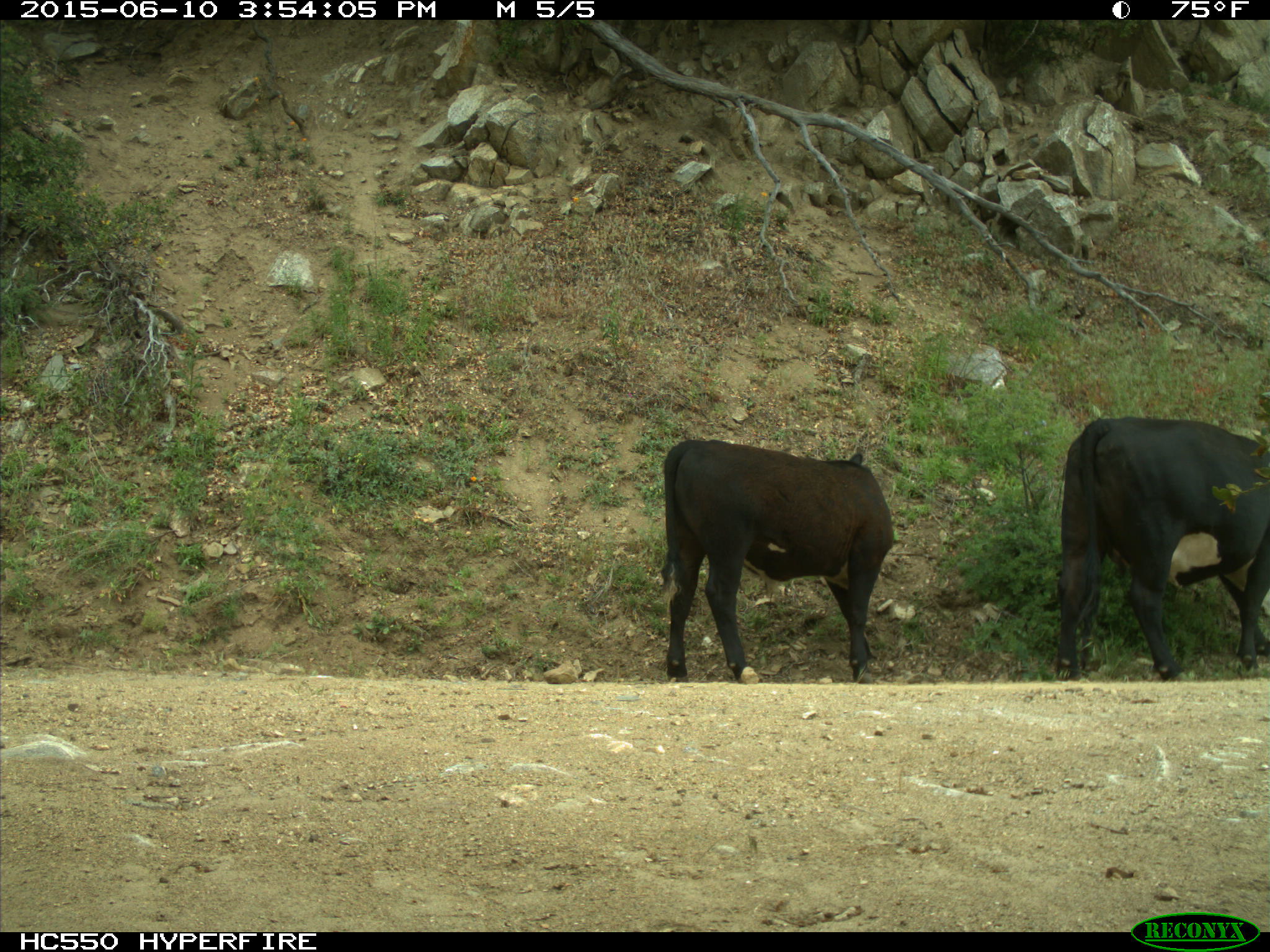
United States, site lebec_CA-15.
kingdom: Animalia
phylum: Chordata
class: Mammalia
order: Artiodactyla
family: Bovidae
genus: Bos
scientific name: Bos taurus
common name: domestic cow